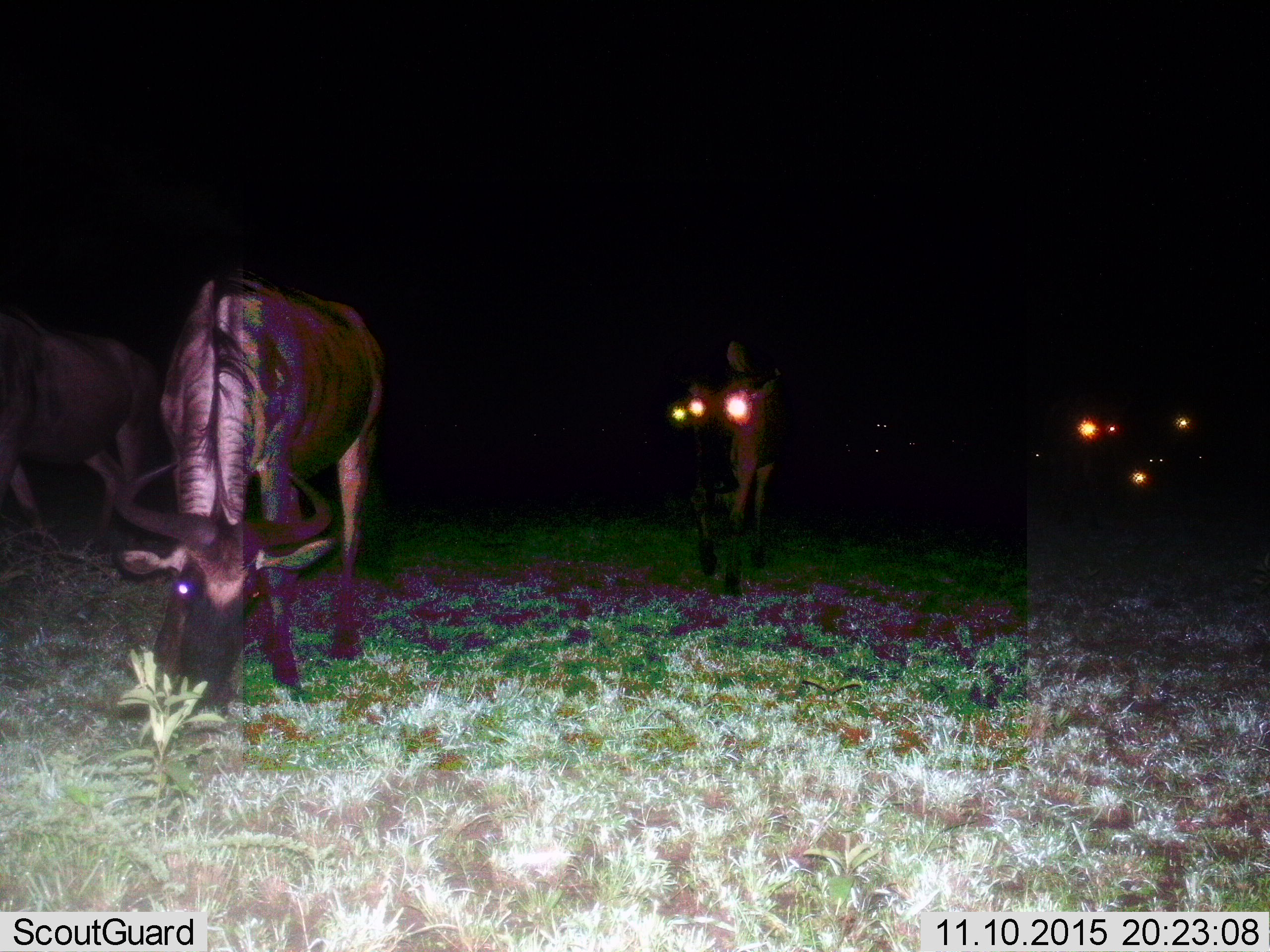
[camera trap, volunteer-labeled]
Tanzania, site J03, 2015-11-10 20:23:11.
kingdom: Animalia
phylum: Chordata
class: Mammalia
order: Artiodactyla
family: Bovidae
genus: Connochaetes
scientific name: Connochaetes taurinus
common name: blue wildebeest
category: wildebeest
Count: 3.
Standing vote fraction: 30%.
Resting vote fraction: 0%.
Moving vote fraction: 40%.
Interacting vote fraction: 0%.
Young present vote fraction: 0%.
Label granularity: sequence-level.